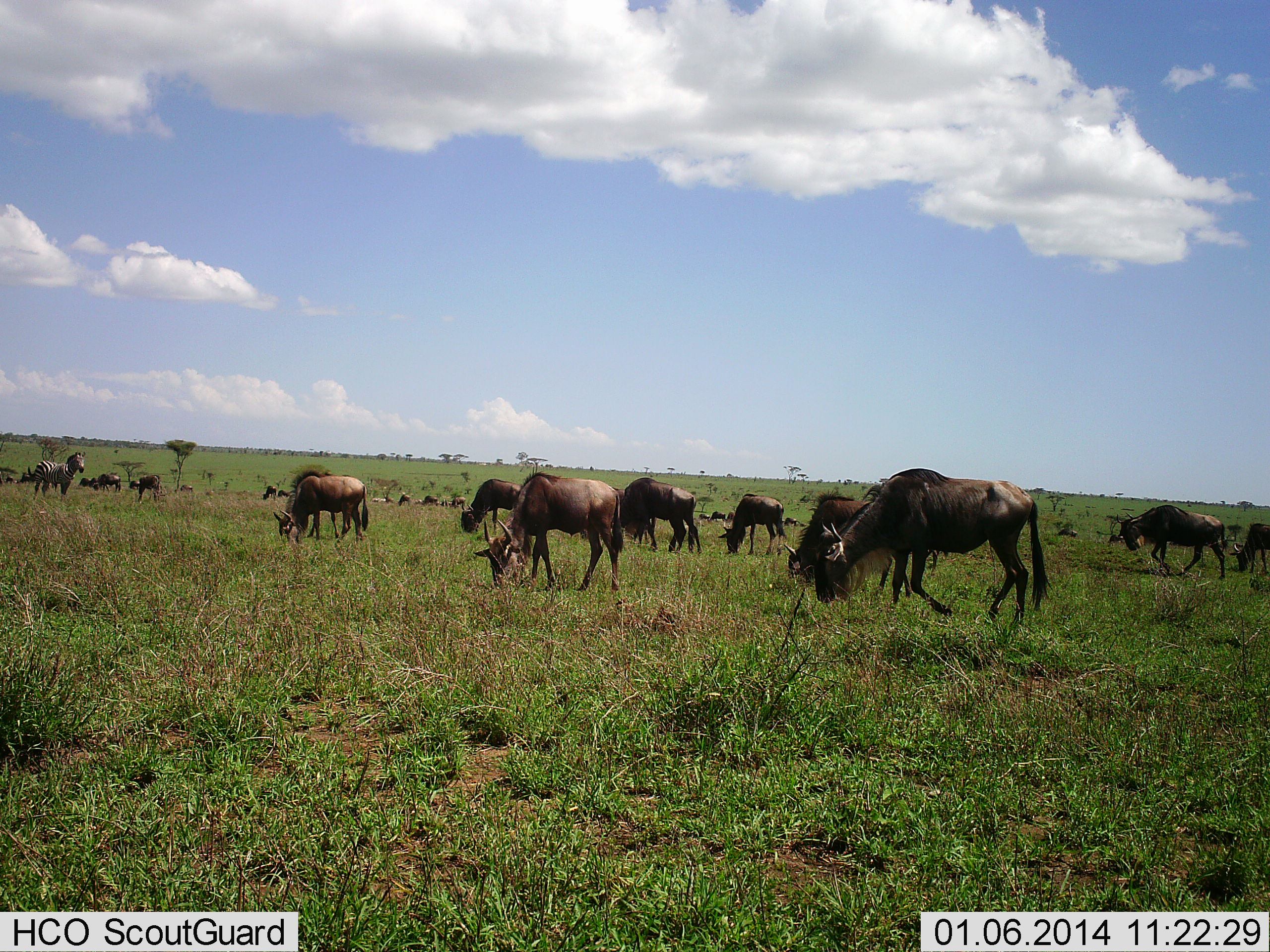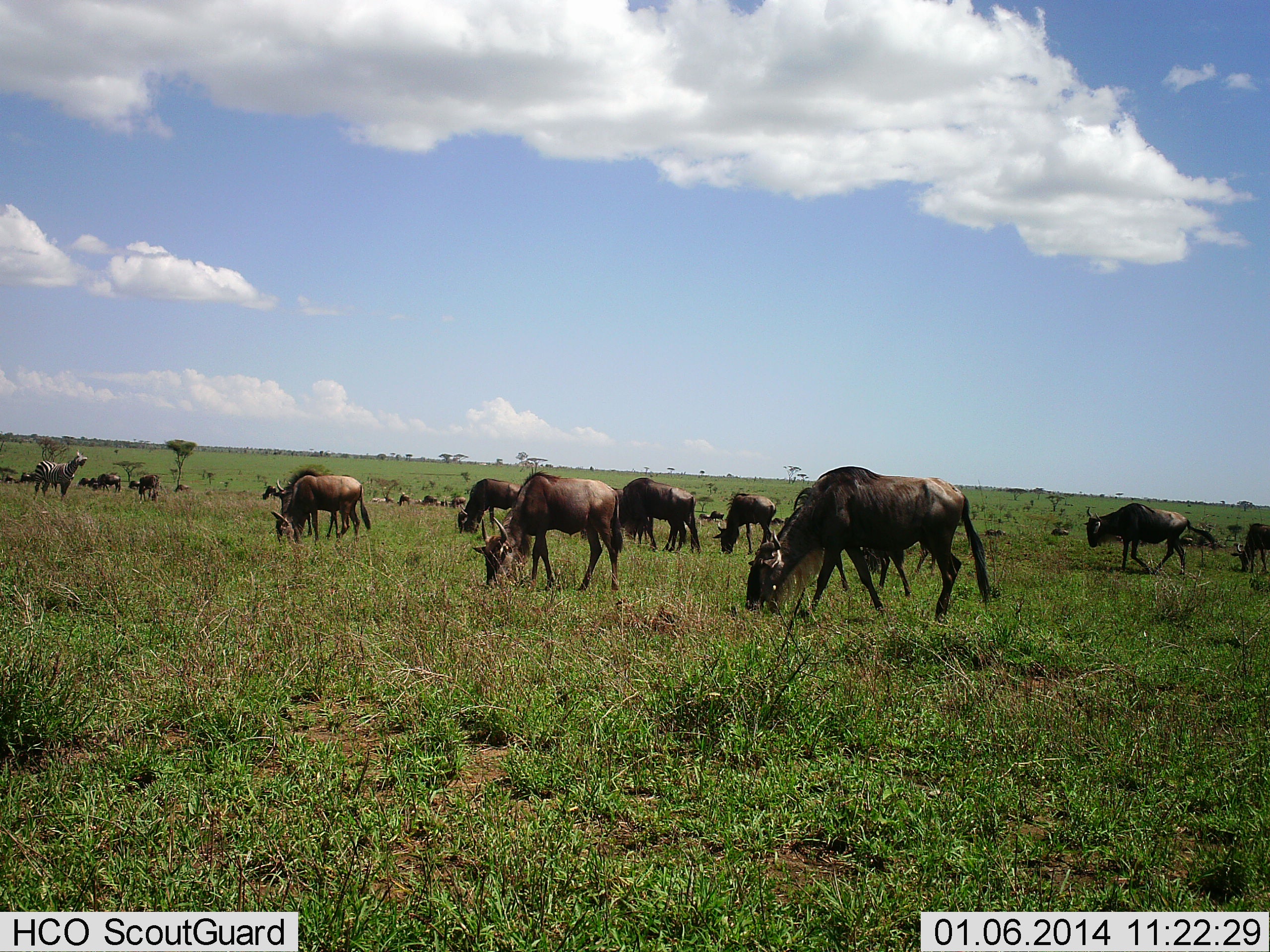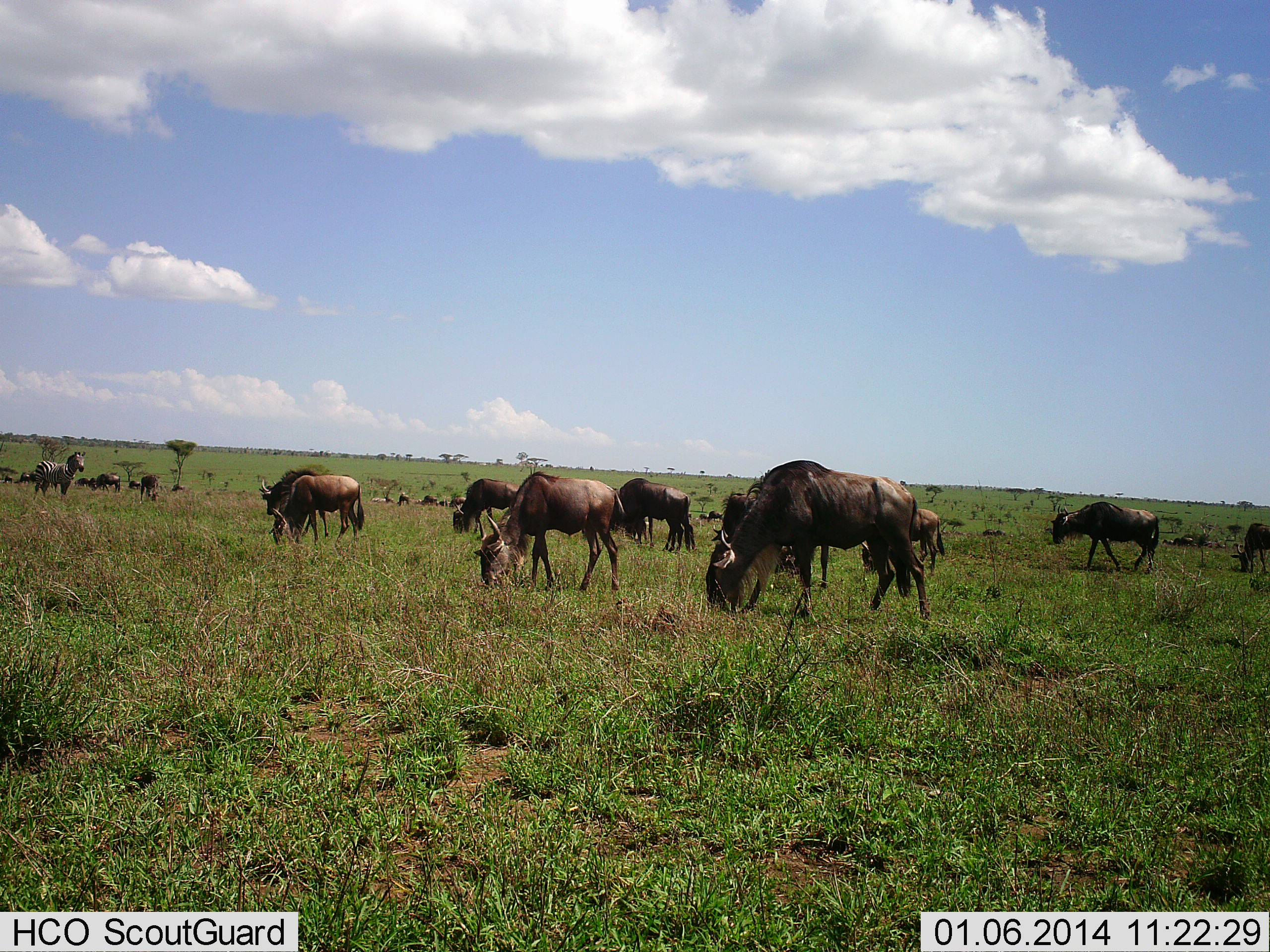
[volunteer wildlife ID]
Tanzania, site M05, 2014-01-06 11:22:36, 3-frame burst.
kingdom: Animalia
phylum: Chordata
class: Mammalia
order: Artiodactyla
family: Bovidae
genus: Connochaetes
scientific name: Connochaetes taurinus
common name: blue wildebeest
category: wildebeest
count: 11-50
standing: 33%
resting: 7%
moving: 52%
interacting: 5%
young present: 3%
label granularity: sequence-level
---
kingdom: Animalia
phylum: Chordata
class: Mammalia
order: Perissodactyla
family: Equidae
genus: Equus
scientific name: Equus quagga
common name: plains zebra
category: zebra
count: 1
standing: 95%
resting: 0%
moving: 8%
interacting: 8%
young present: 0%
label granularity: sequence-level